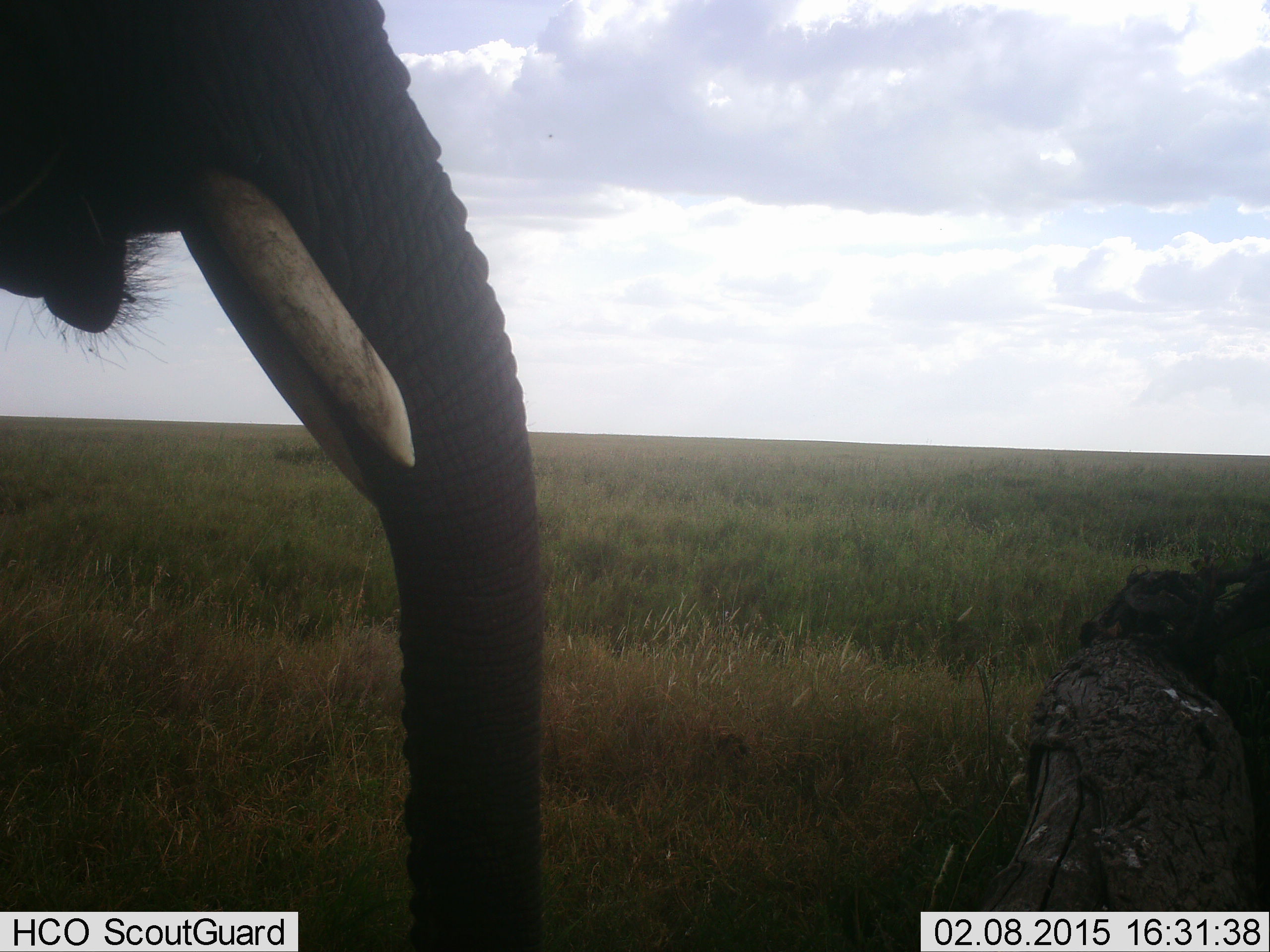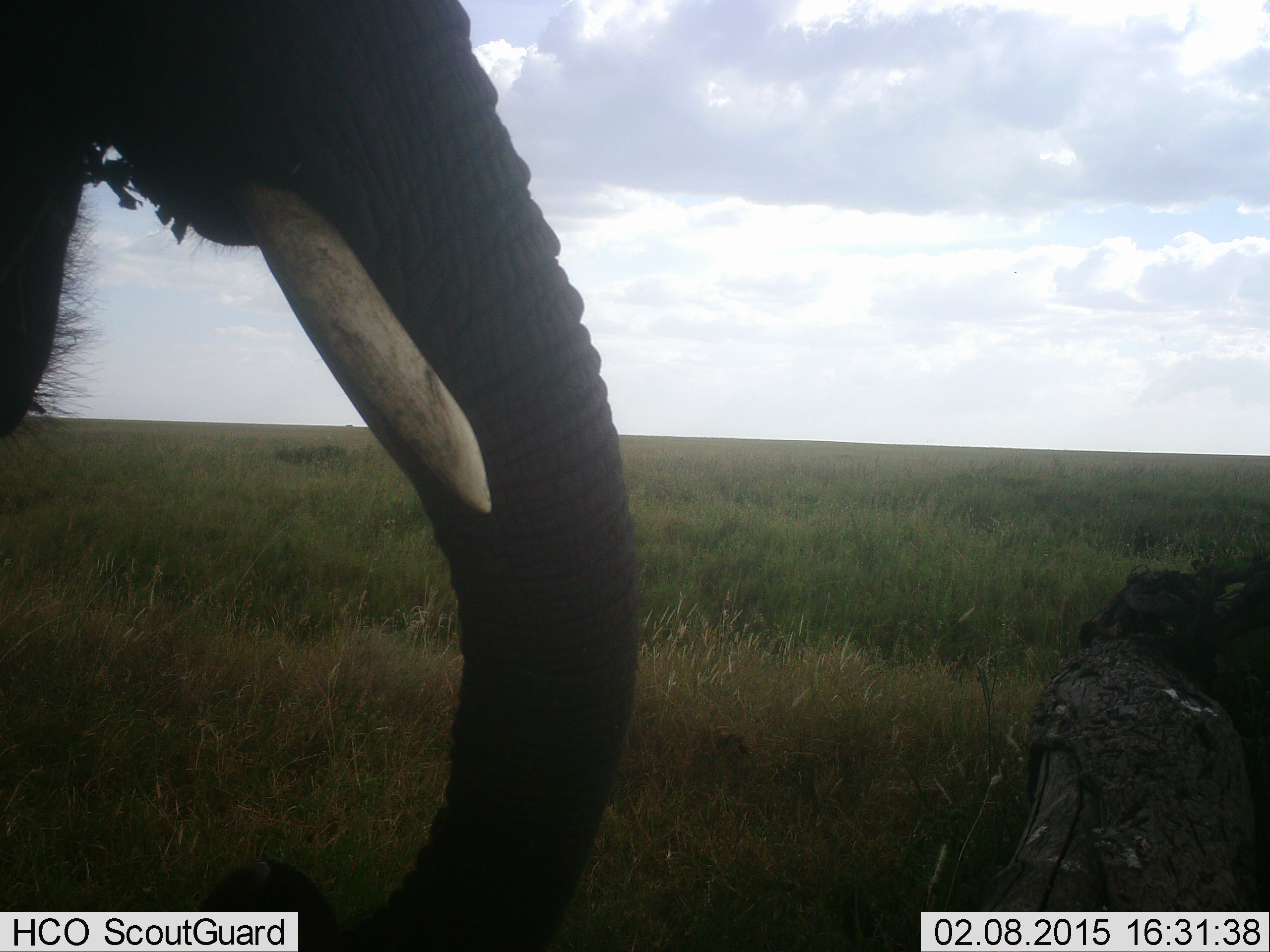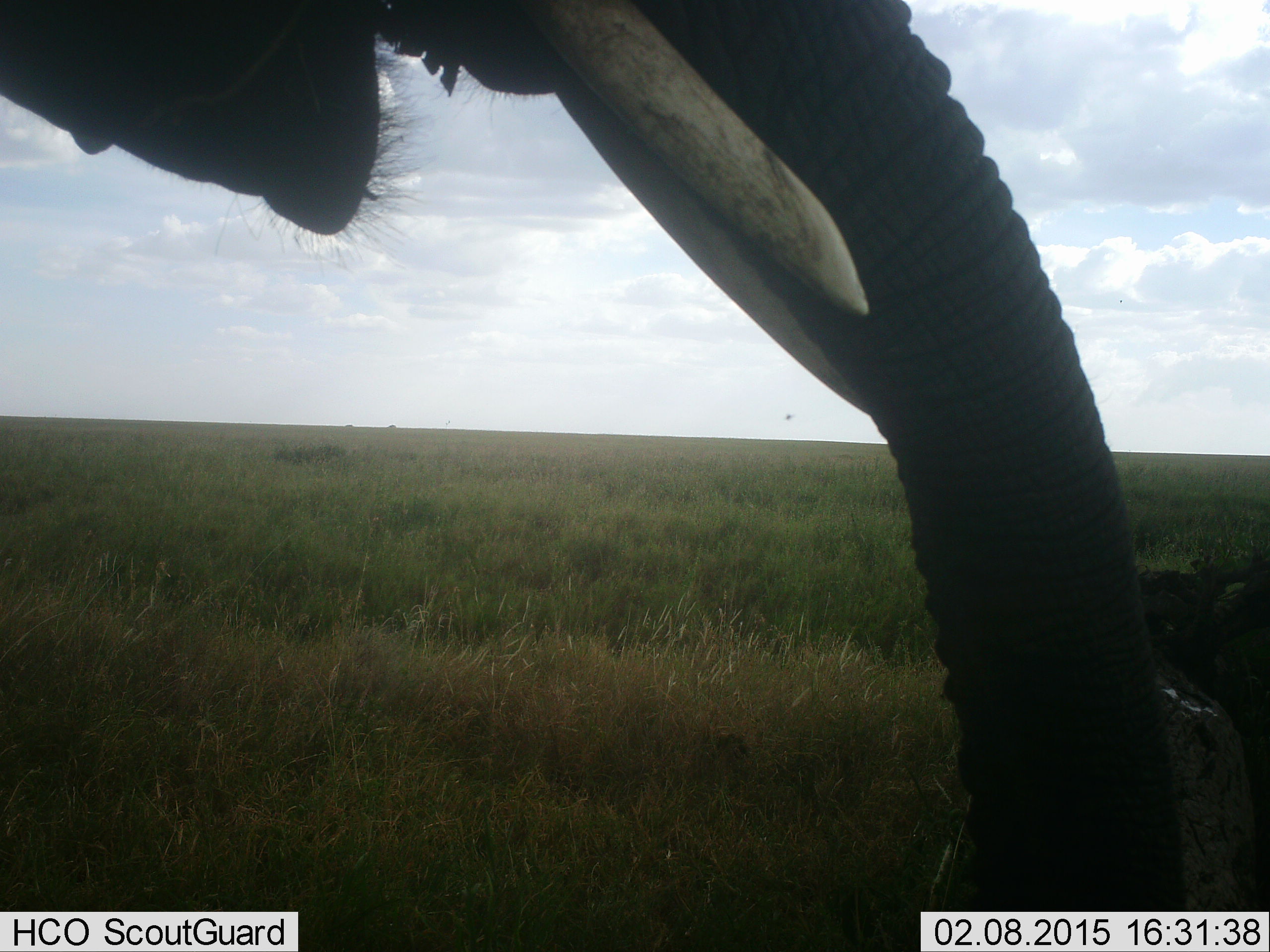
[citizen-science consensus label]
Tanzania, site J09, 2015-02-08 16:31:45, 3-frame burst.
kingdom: Animalia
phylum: Chordata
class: Mammalia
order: Proboscidea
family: Elephantidae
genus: Loxodonta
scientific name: Loxodonta africana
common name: african bush elephant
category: elephant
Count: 1.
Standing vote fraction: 50%.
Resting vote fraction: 0%.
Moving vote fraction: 30%.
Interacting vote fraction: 0%.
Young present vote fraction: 0%.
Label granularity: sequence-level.